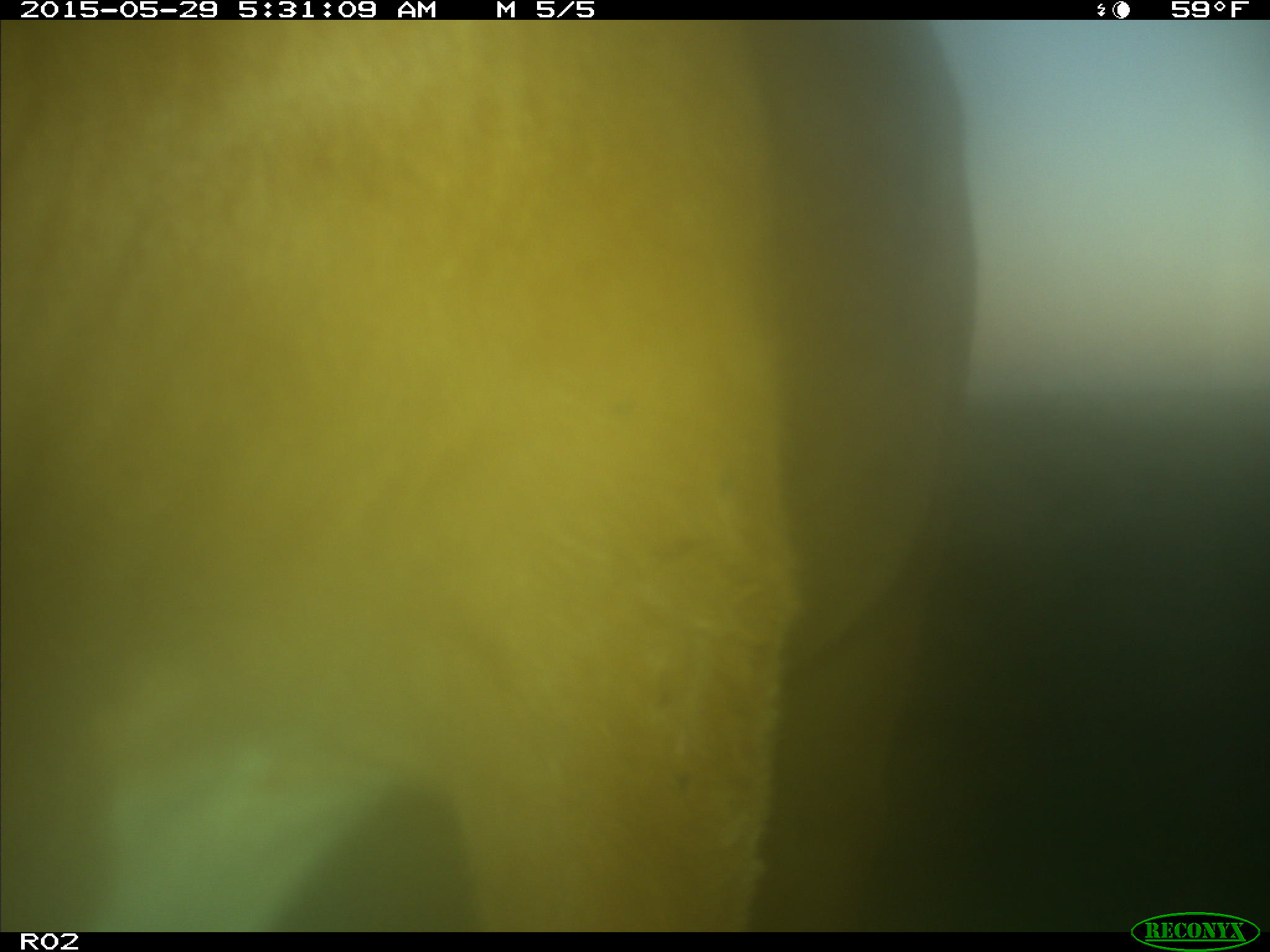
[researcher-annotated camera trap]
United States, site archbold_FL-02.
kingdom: Animalia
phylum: Chordata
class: Mammalia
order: Artiodactyla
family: Bovidae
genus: Bos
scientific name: Bos taurus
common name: domestic cow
Bos taurus (domestic cow).